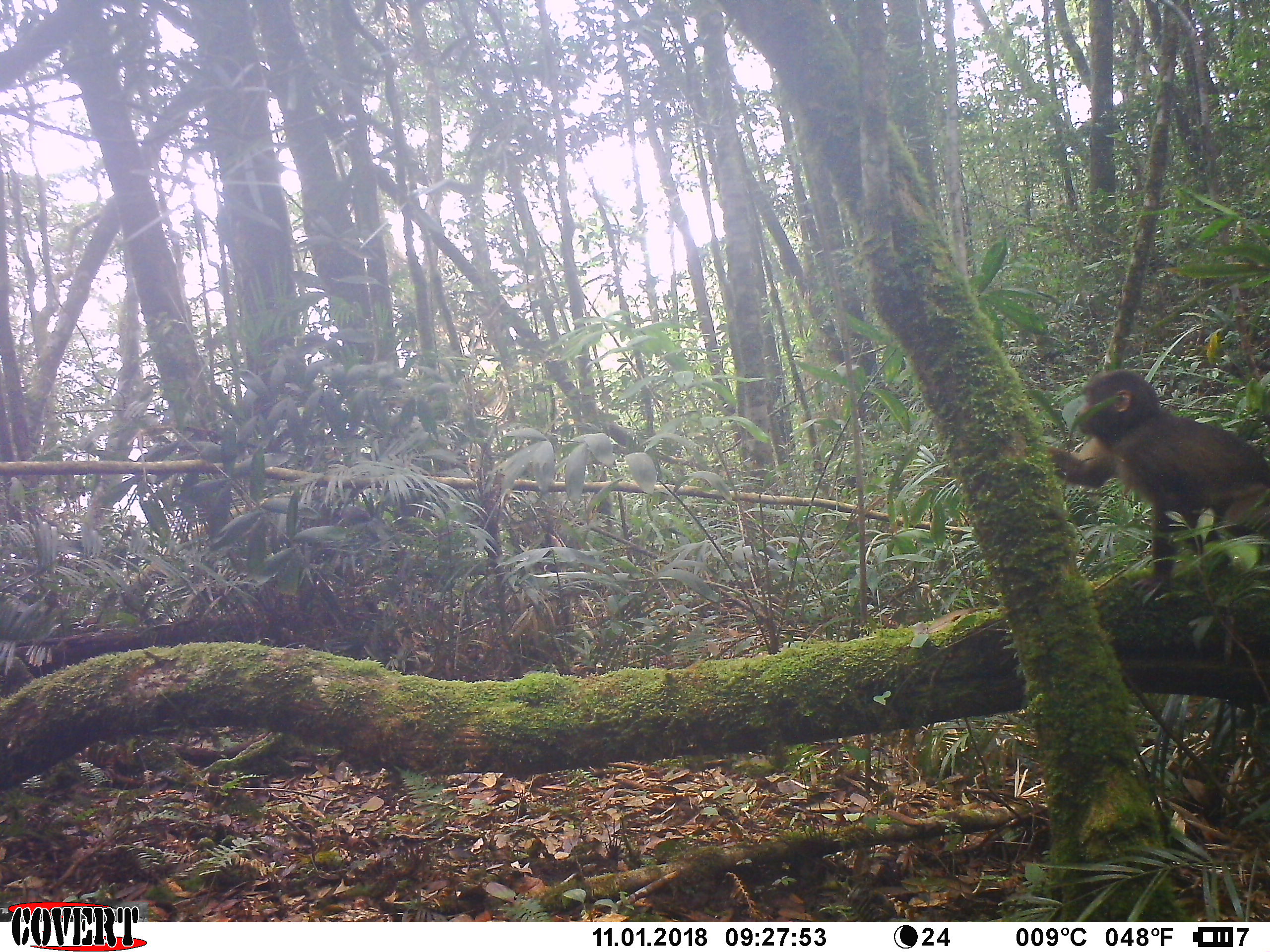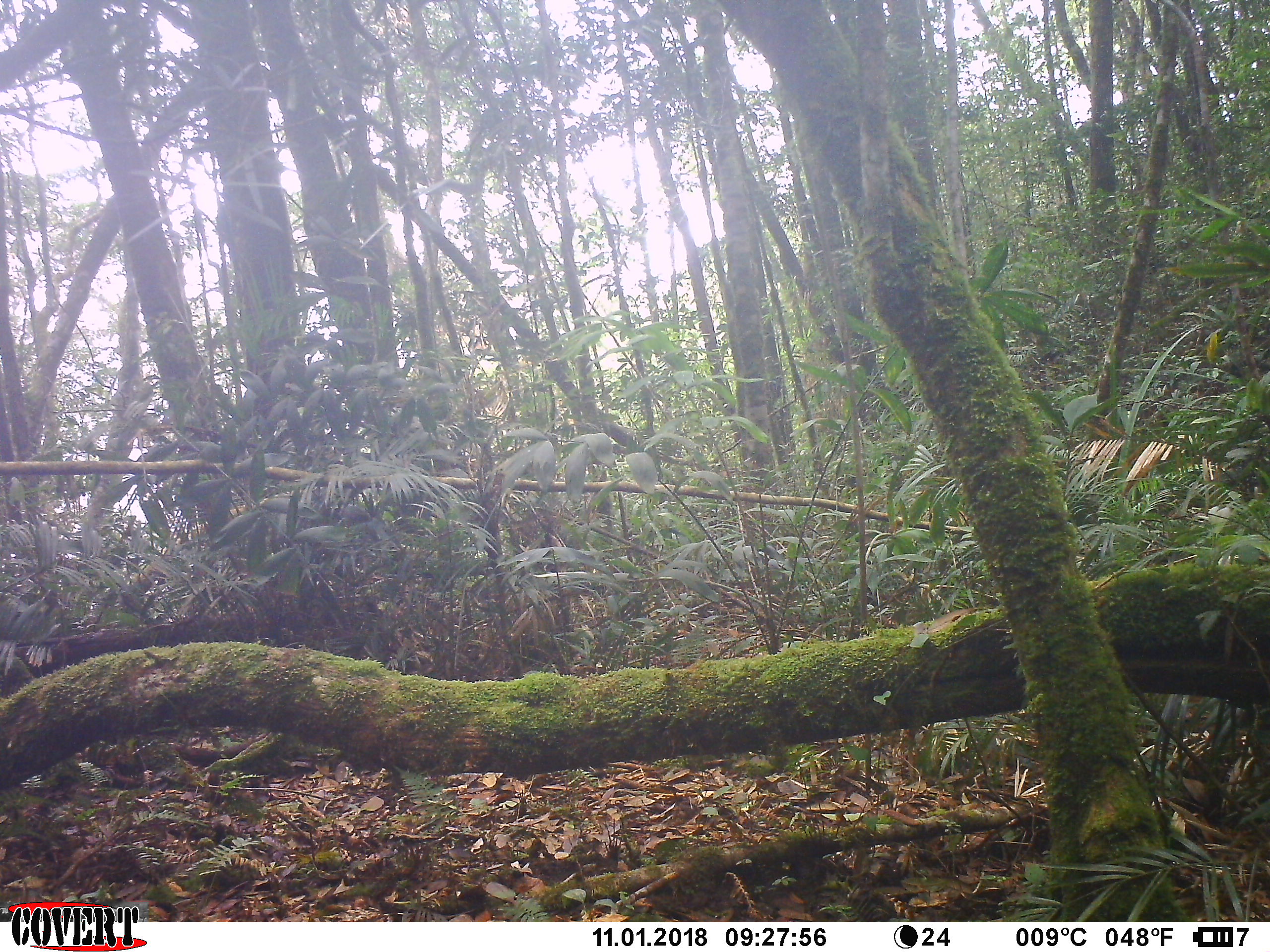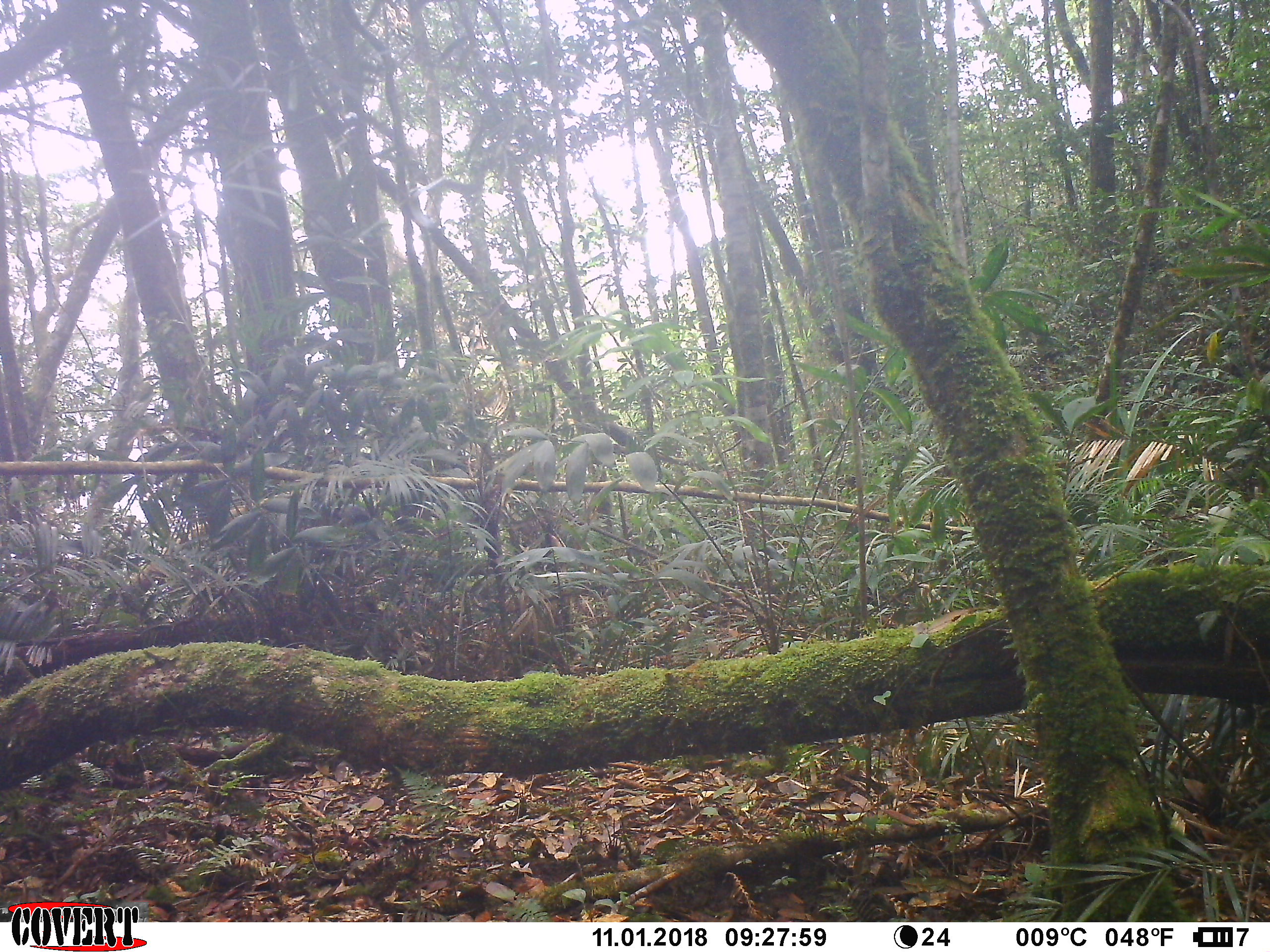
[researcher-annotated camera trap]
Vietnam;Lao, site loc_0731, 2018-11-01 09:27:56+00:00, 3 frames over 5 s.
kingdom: Animalia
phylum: Chordata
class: Mammalia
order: Primates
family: Cercopithecidae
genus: Macaca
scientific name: Macaca arctoides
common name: stump-tailed macaque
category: stump tailed macaque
Stump tailed macaque (stump-tailed macaque) (Macaca arctoides). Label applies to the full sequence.